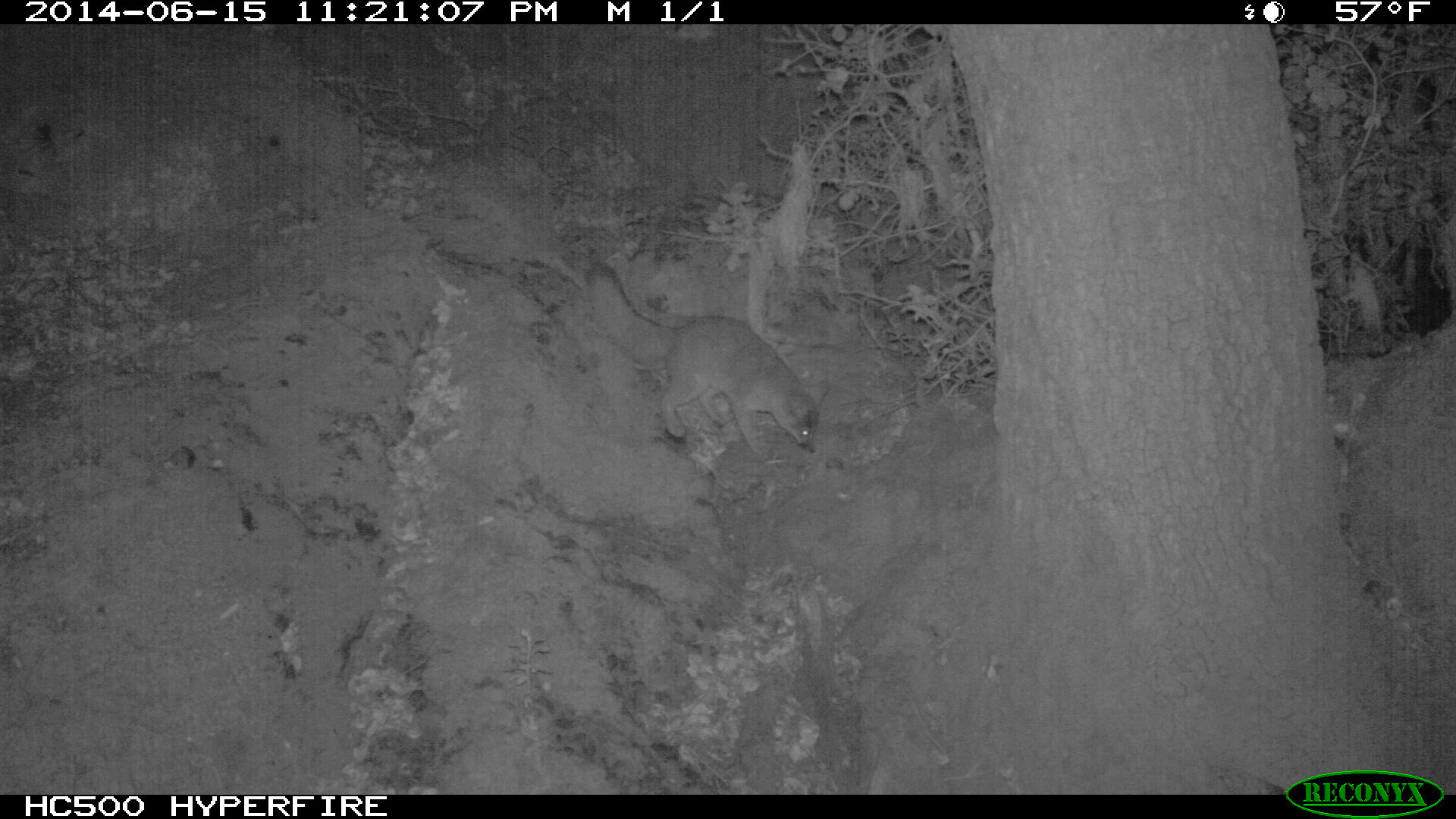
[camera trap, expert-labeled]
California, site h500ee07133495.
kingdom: Animalia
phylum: Chordata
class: Mammalia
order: Carnivora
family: Canidae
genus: Urocyon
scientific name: Urocyon littoralis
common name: island fox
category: fox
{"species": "fox (island fox) (Urocyon littoralis)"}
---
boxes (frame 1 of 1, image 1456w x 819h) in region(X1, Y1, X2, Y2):
fox: region(585, 263, 830, 455)